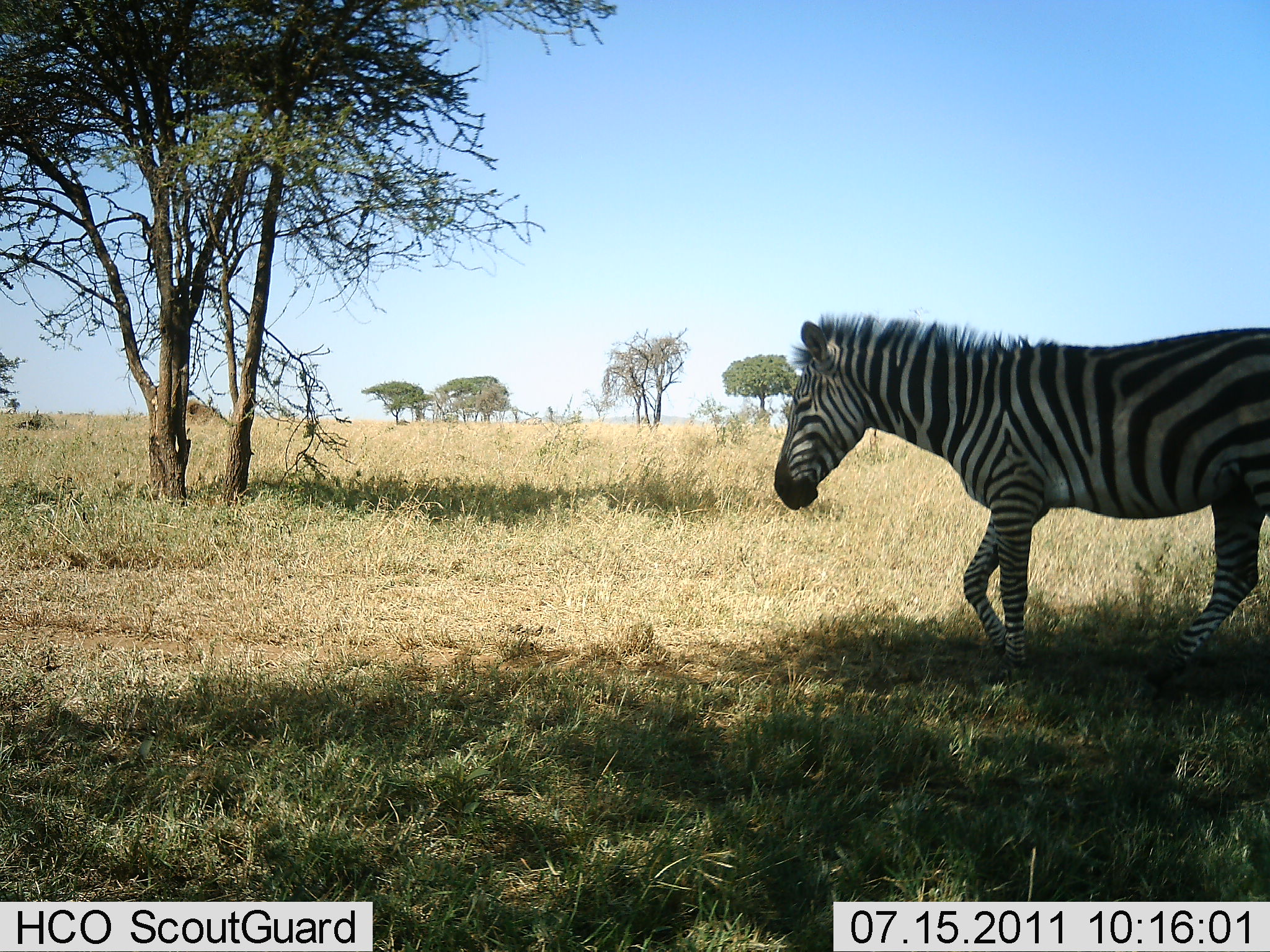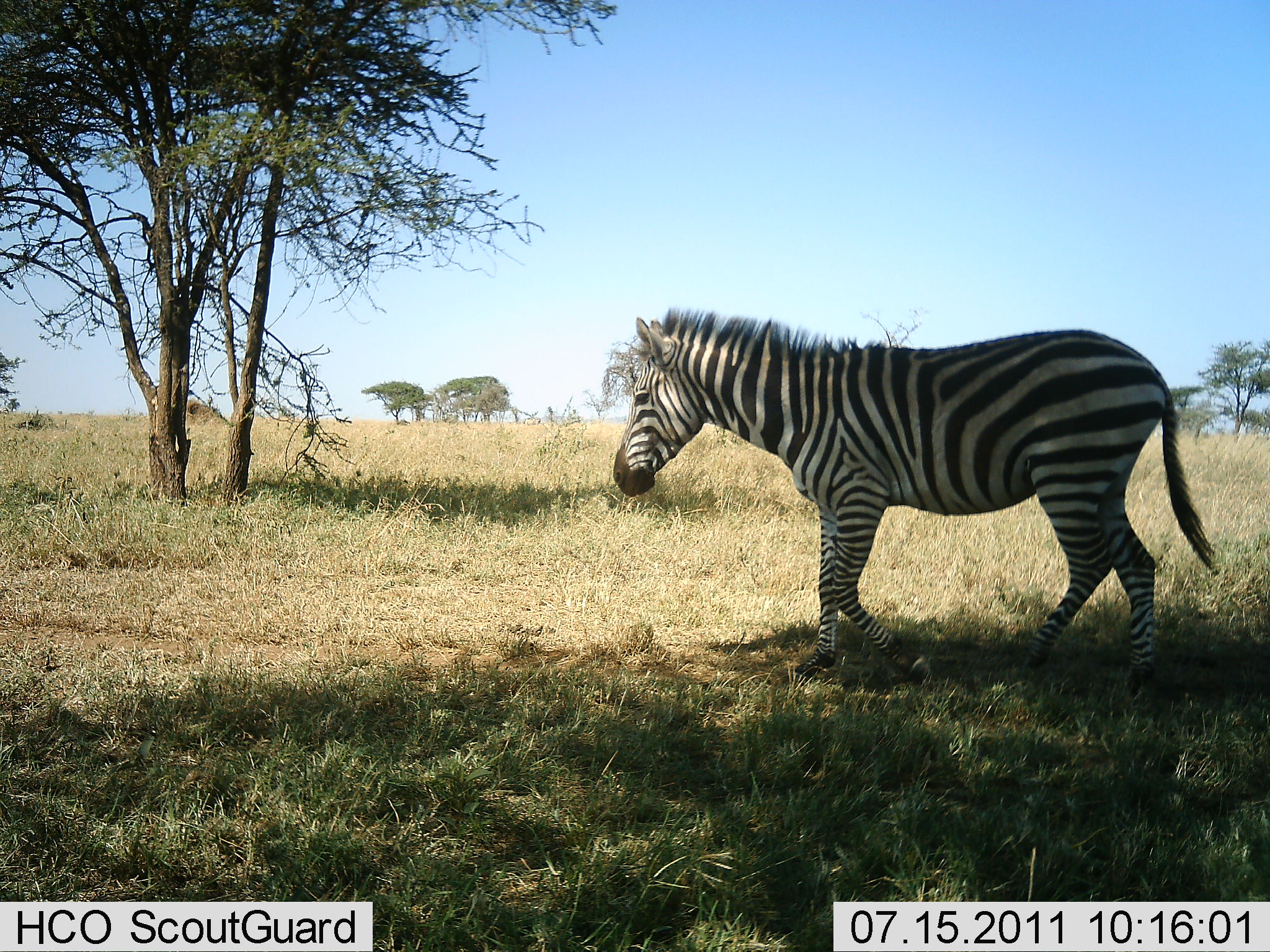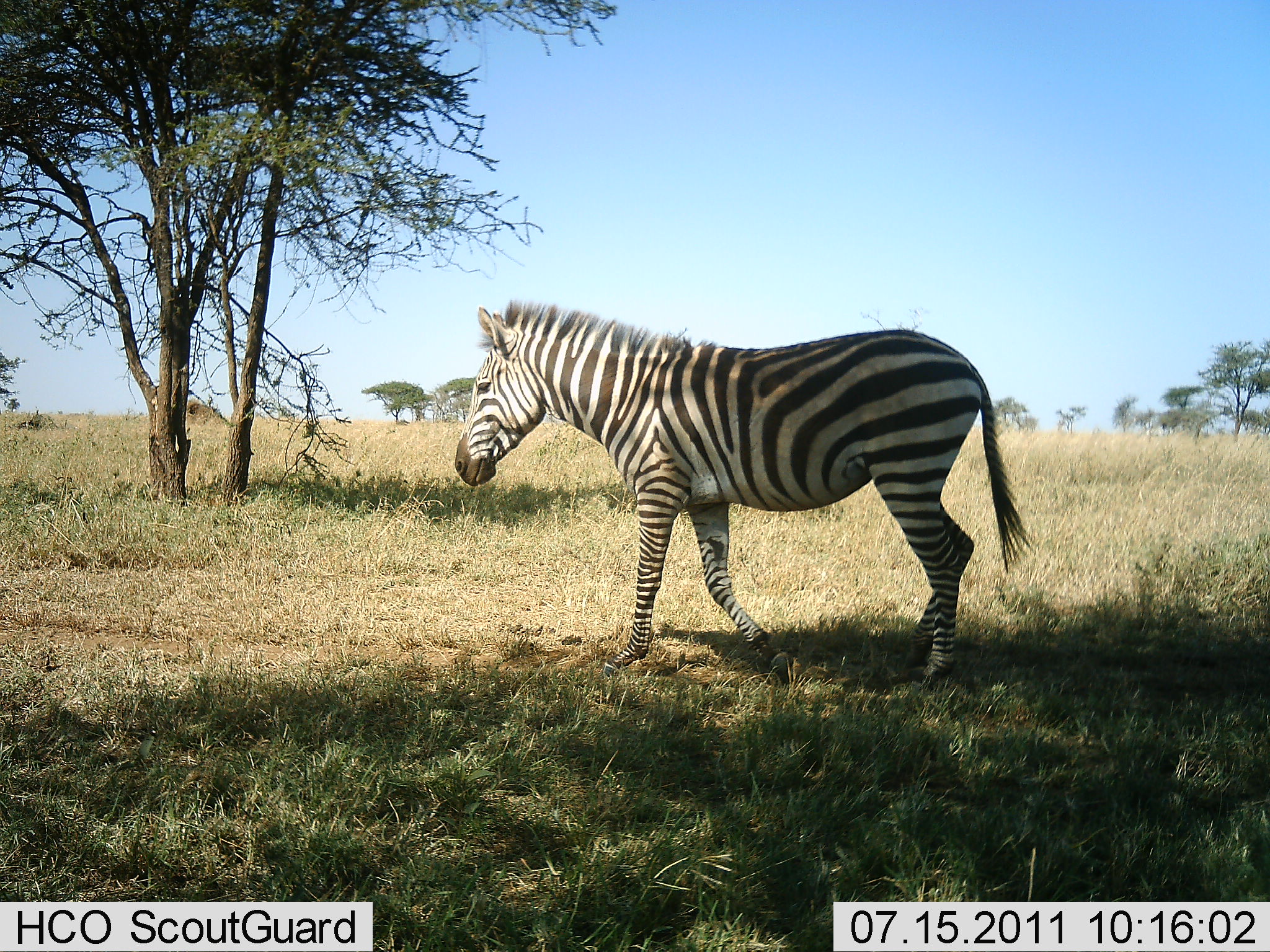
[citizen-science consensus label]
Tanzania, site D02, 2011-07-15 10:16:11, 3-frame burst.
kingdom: Animalia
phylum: Chordata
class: Mammalia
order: Perissodactyla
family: Equidae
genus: Equus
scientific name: Equus quagga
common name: plains zebra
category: zebra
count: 1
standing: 0%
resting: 0%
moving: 100%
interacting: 0%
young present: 0%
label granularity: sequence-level